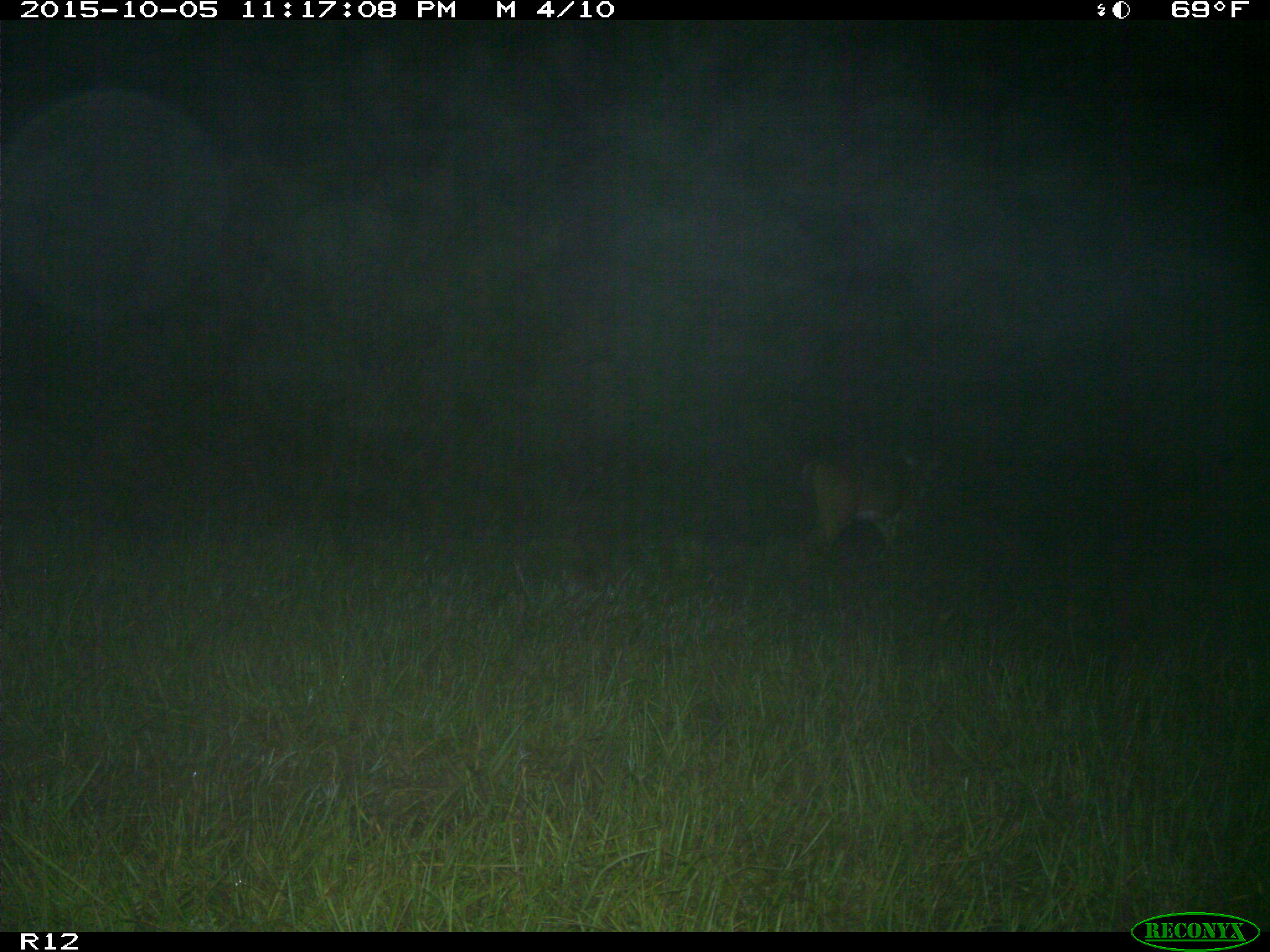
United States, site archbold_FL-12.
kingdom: Animalia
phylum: Chordata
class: Mammalia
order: Artiodactyla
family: Cervidae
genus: Odocoileus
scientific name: Odocoileus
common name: deer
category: unidentified deer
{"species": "unidentified deer (deer) (Odocoileus)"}